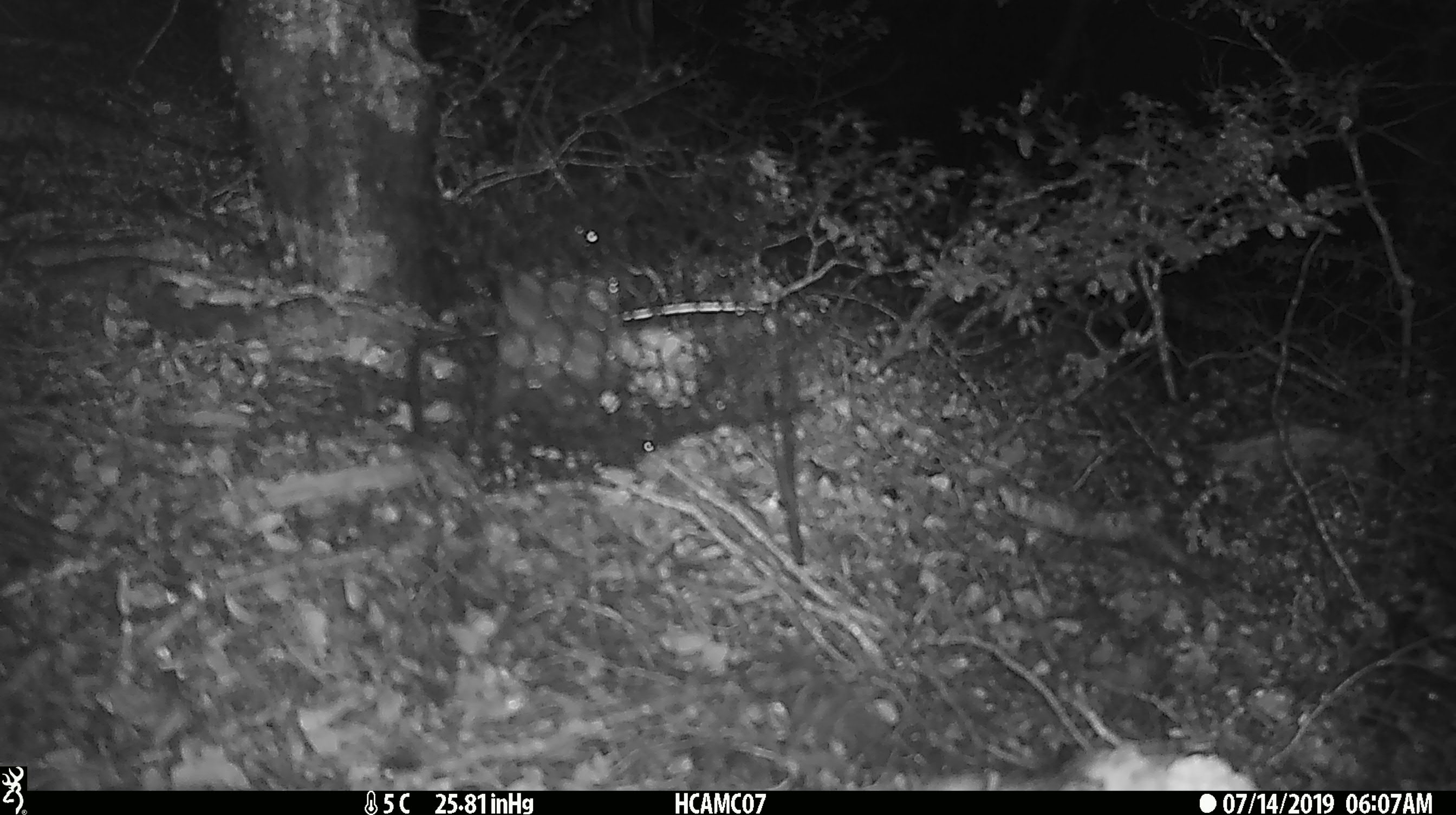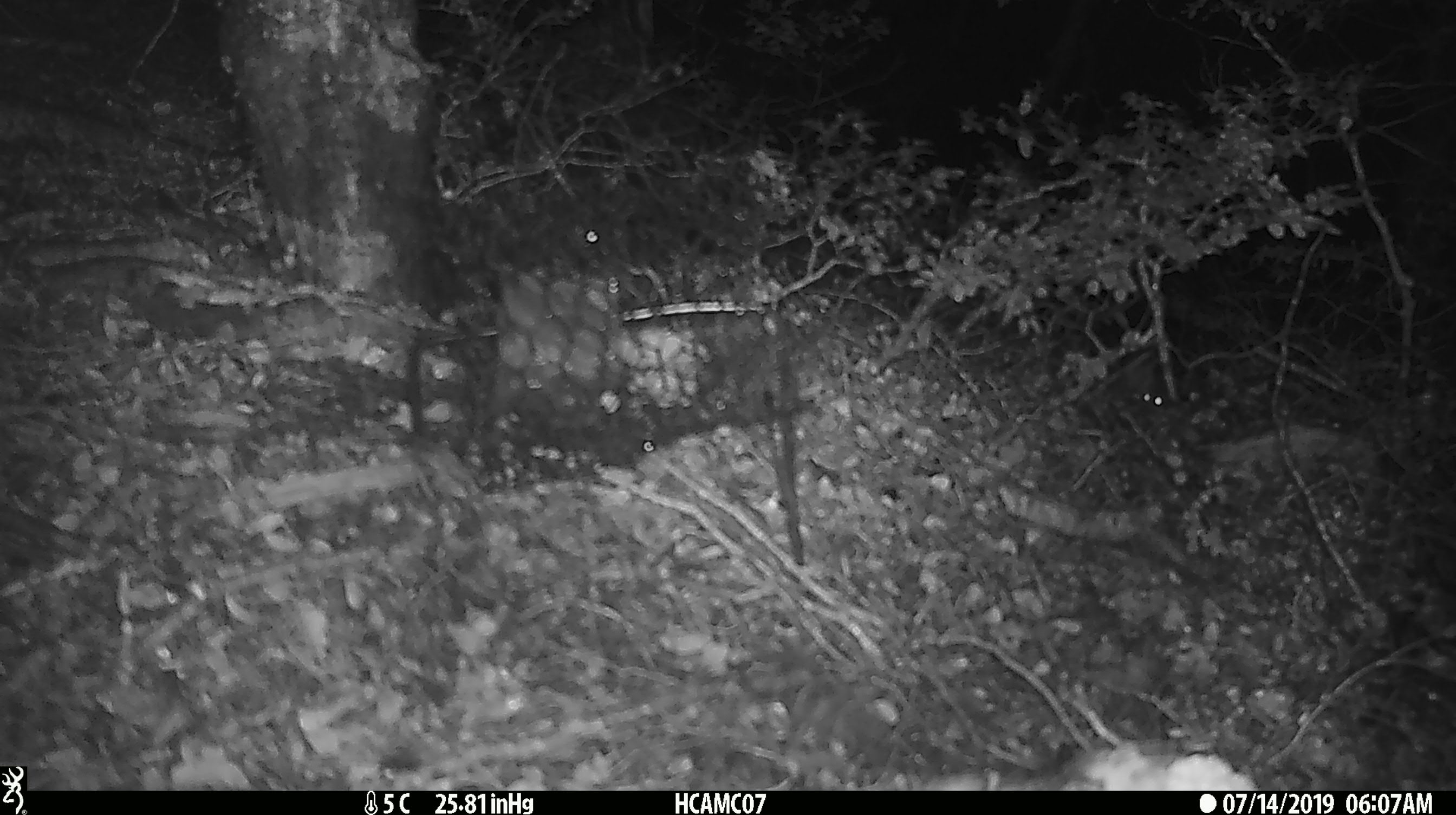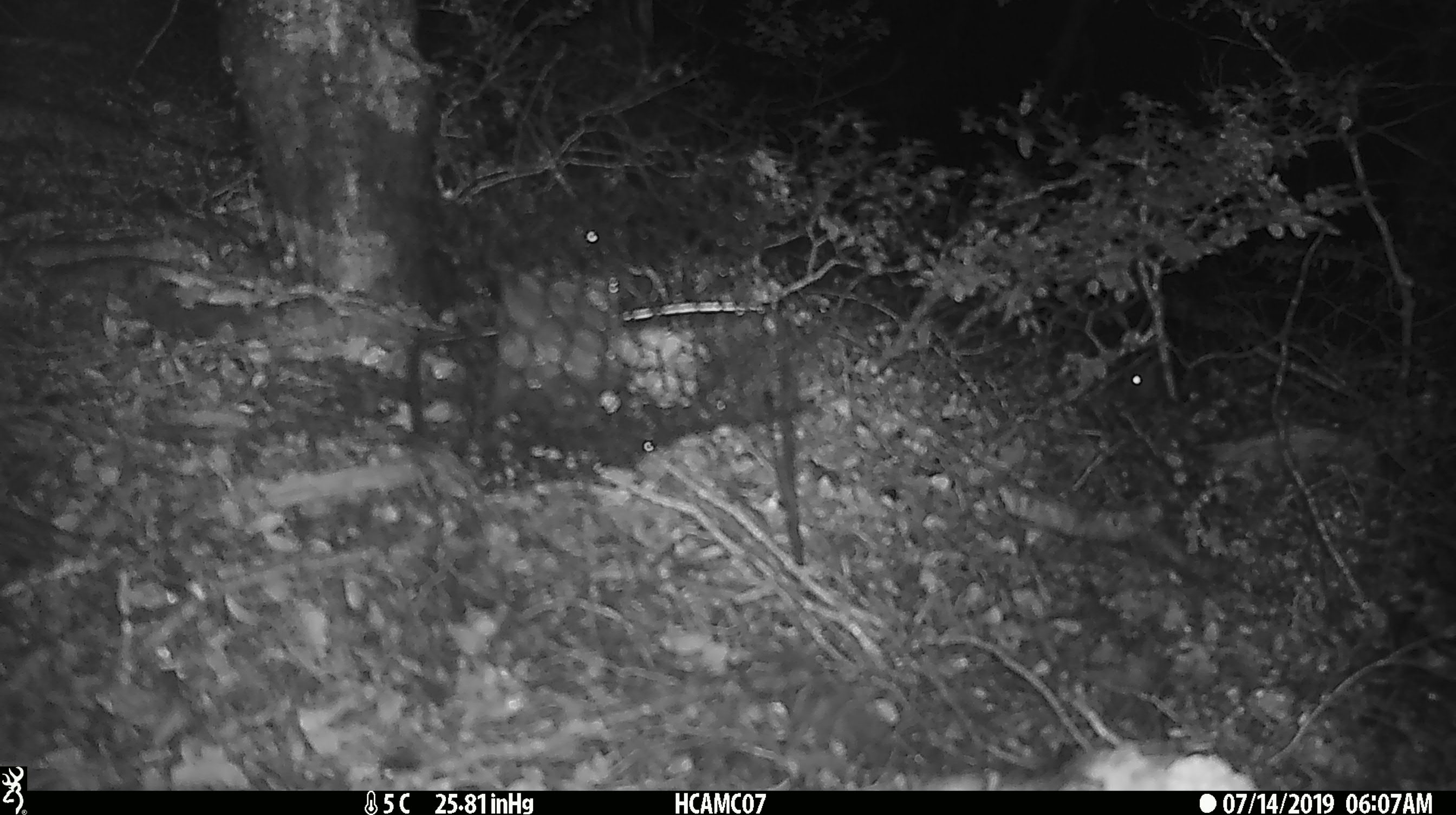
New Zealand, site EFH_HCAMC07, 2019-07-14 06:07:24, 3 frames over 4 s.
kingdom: Animalia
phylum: Chordata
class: Mammalia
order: Rodentia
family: Muridae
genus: Mus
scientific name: Mus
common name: mouse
Mouse (Mus).